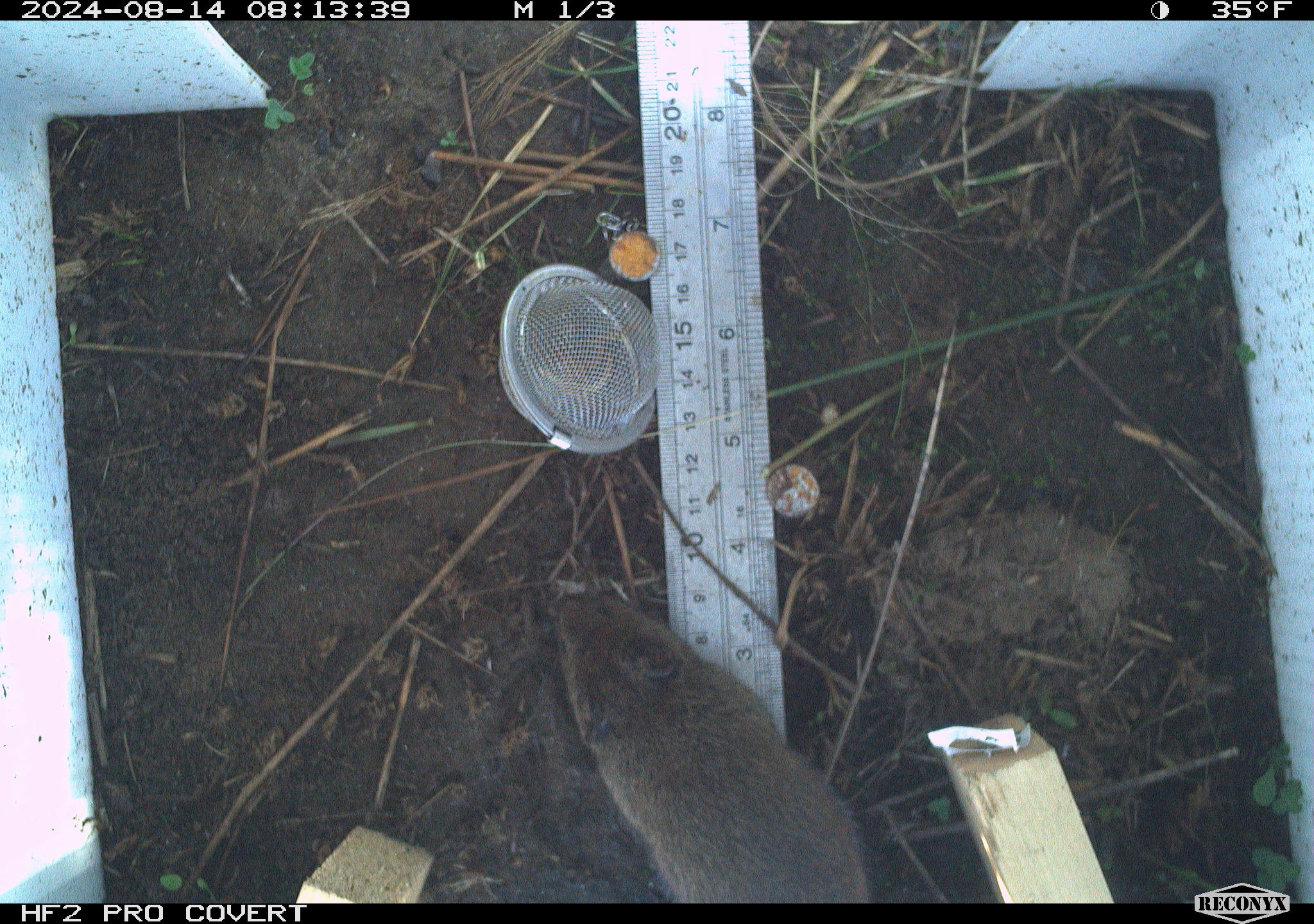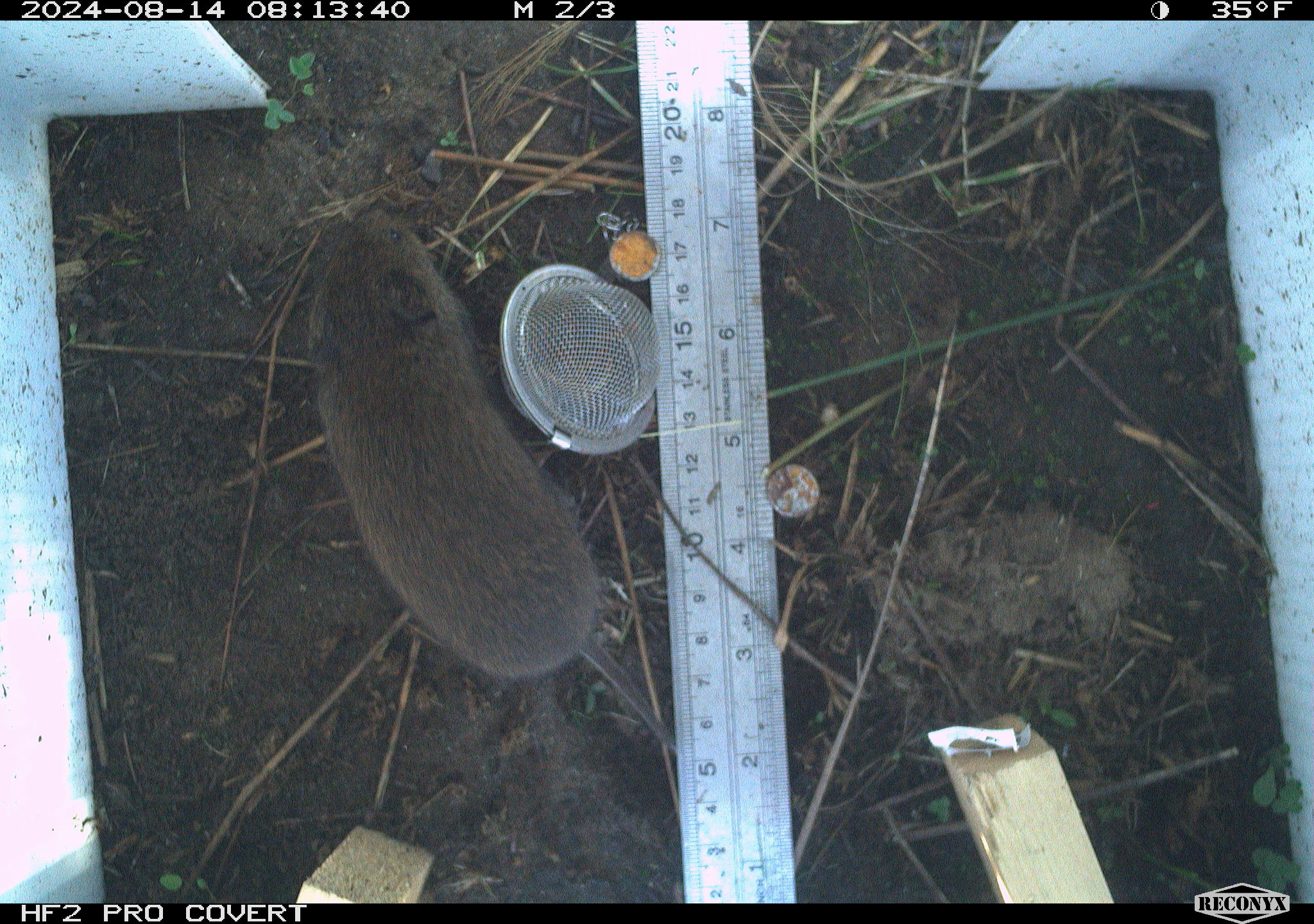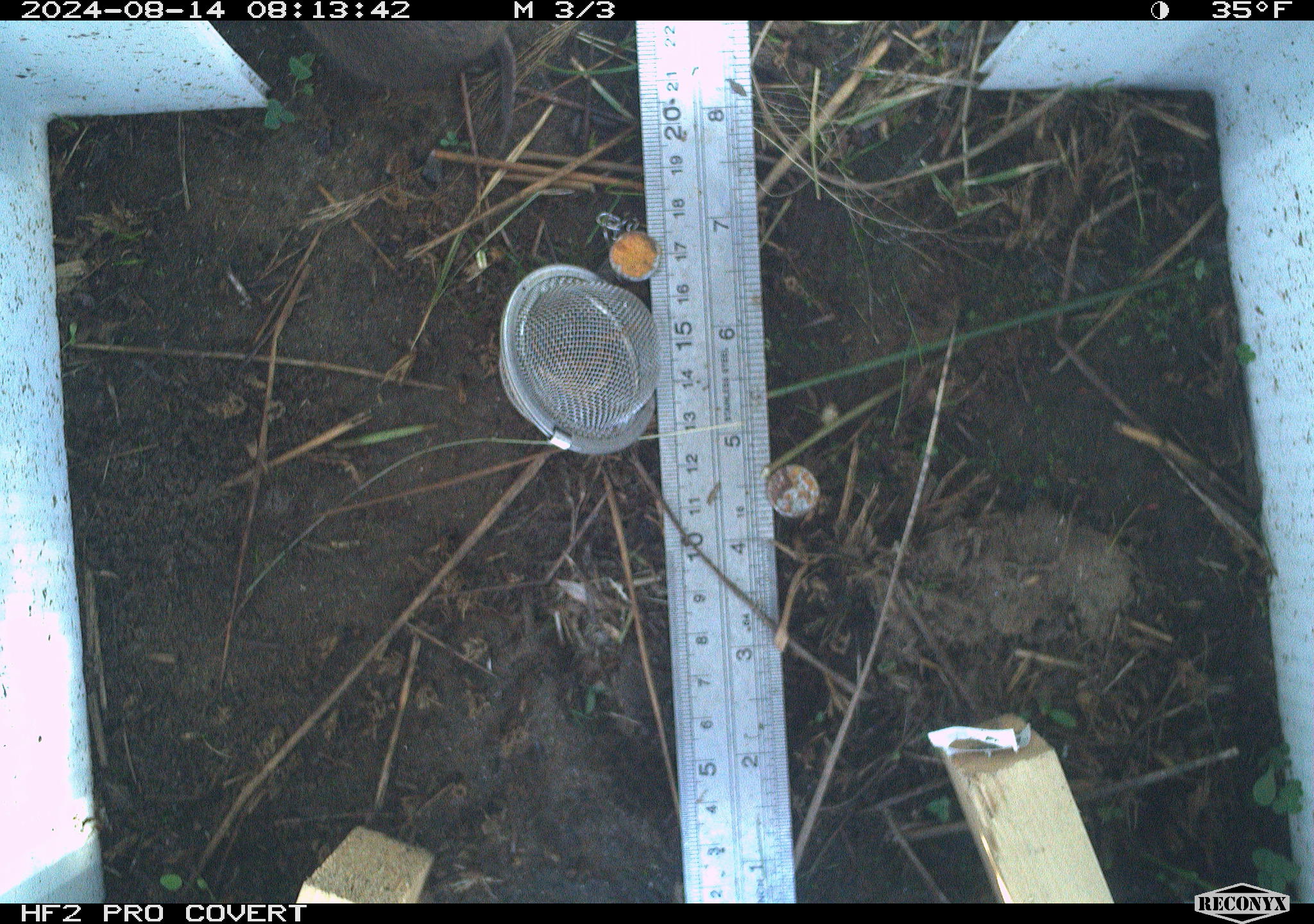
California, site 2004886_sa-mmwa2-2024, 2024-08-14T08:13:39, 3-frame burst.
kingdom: Animalia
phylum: Chordata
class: Mammalia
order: Rodentia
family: Cricetidae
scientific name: Arvicolinae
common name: voles, lemmings, and muskrats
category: arvicolinae subfamily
Arvicolinae subfamily (voles, lemmings, and muskrats) (Arvicolinae).